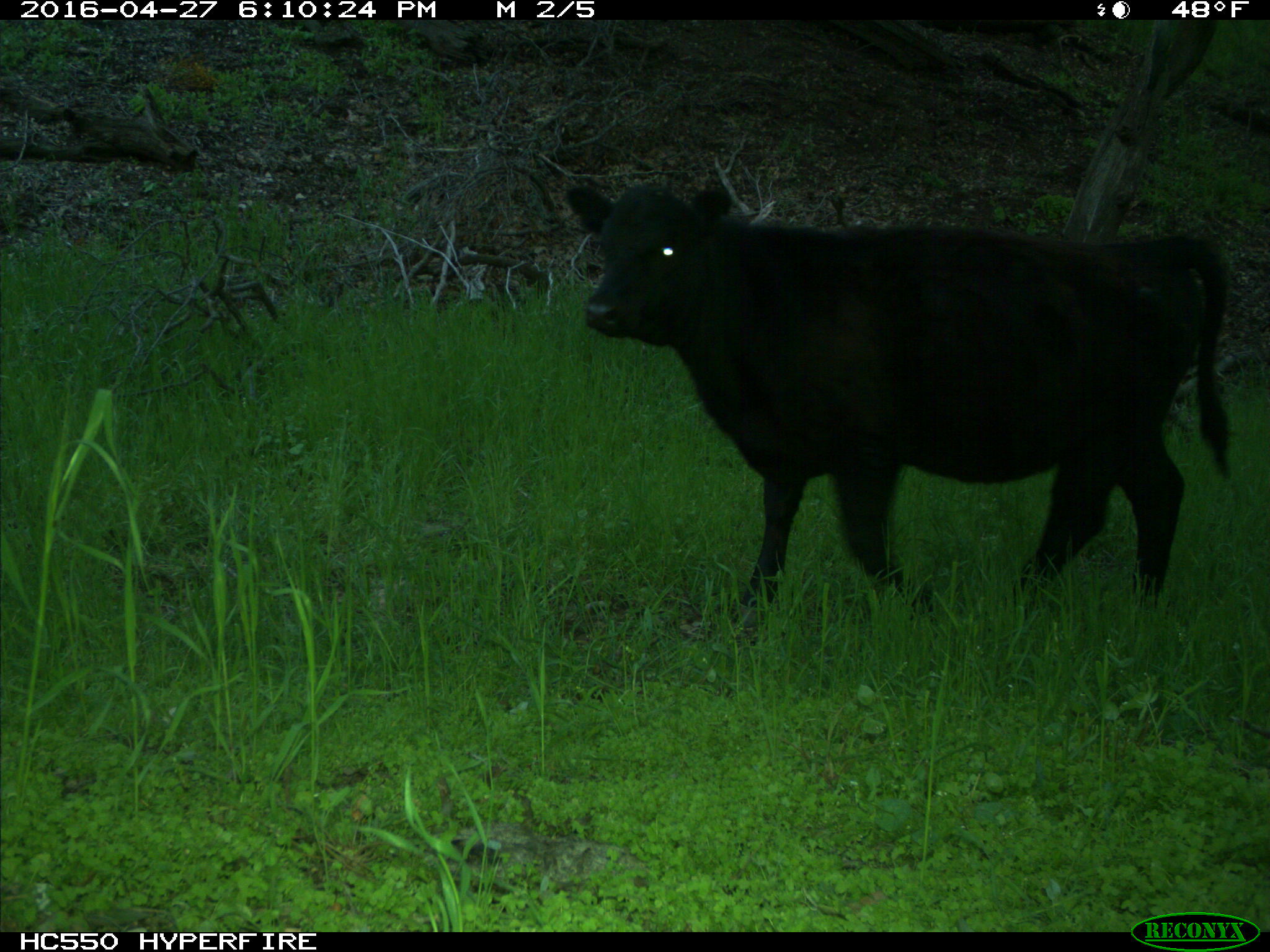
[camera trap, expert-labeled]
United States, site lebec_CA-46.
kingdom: Animalia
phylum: Chordata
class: Mammalia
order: Artiodactyla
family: Bovidae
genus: Bos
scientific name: Bos taurus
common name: domestic cow